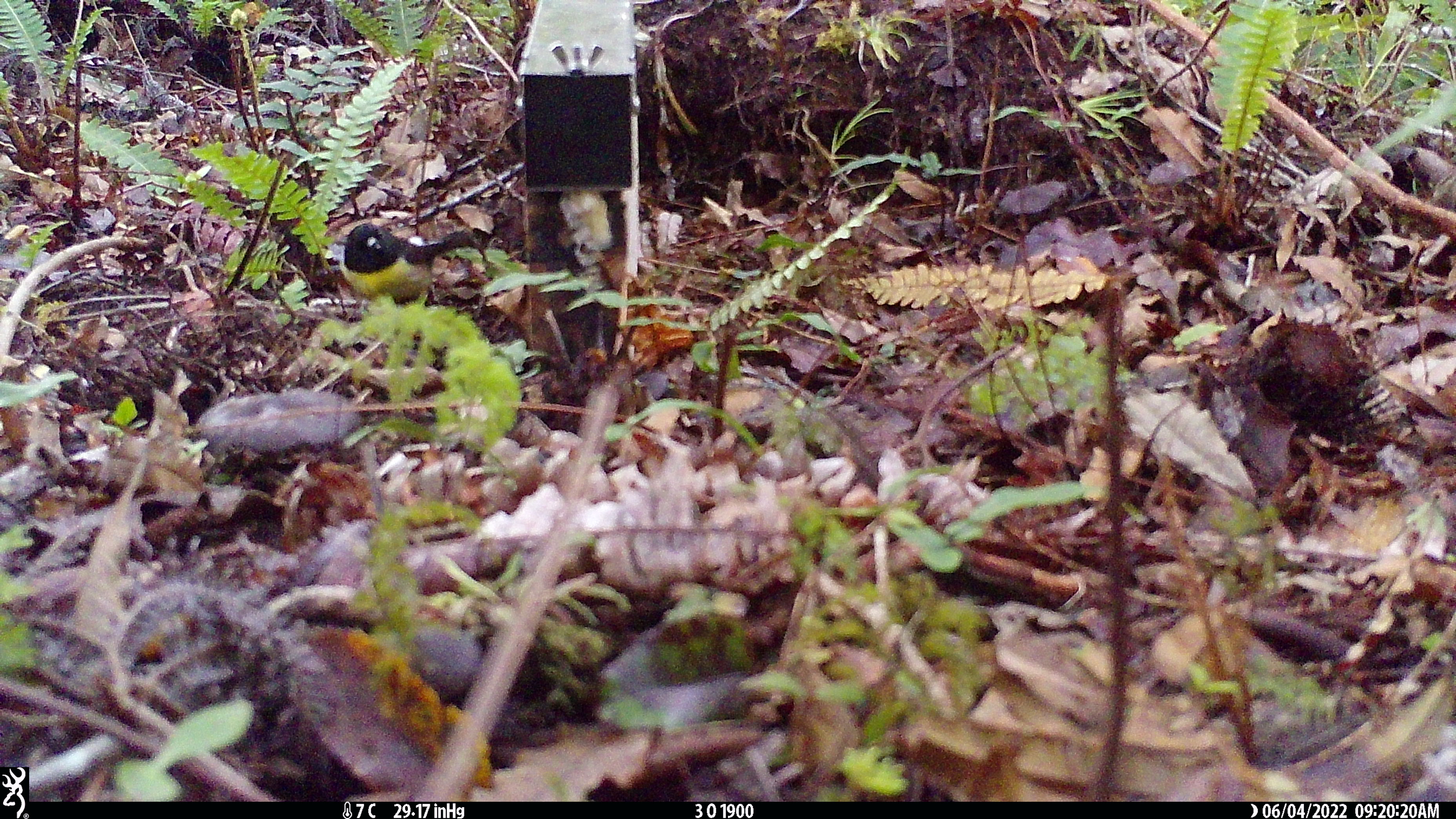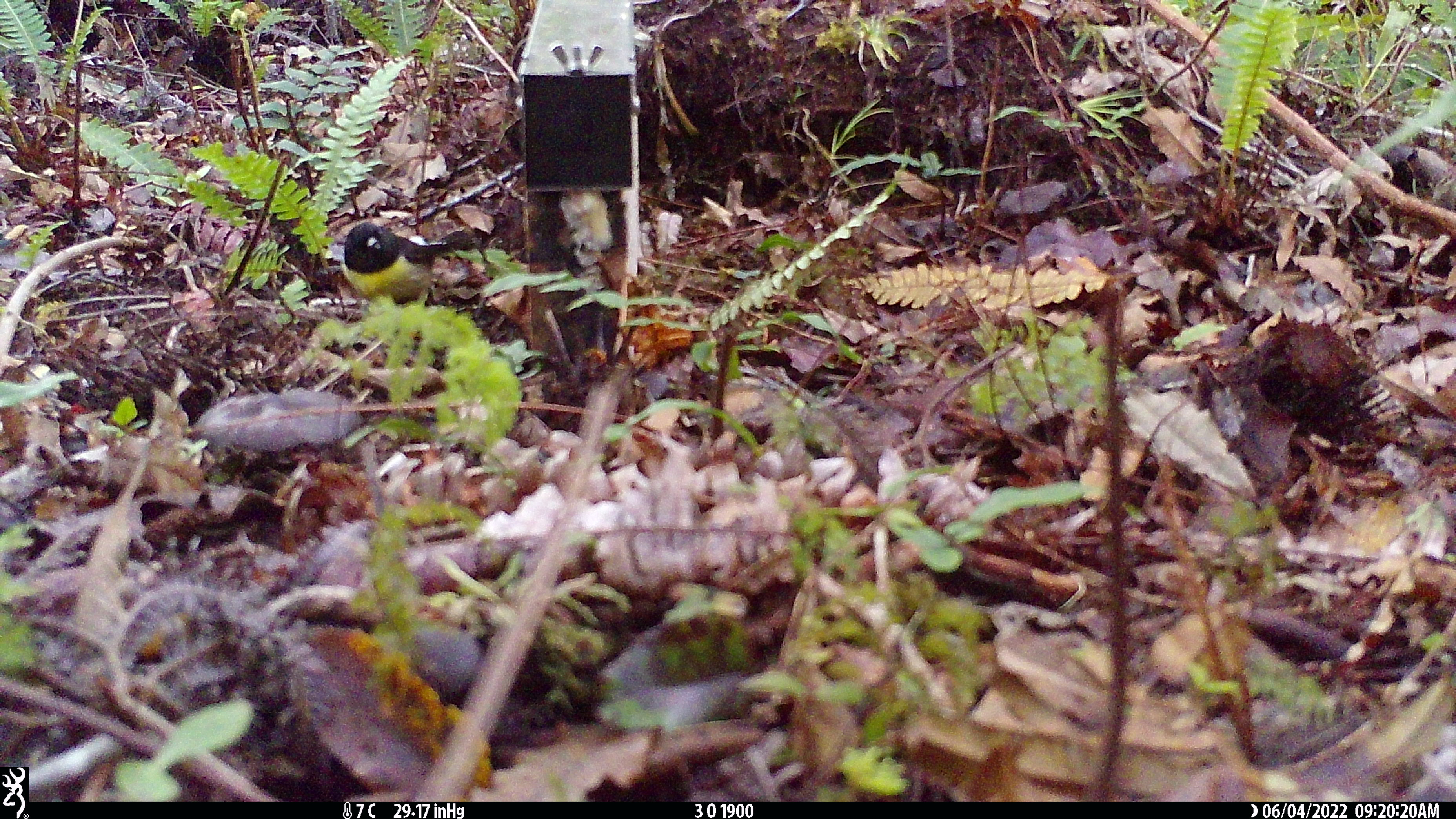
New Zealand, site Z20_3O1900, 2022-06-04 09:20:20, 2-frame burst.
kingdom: Animalia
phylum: Chordata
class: Aves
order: Passeriformes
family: Petroicidae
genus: Petroica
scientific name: Petroica macrocephala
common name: tomtit